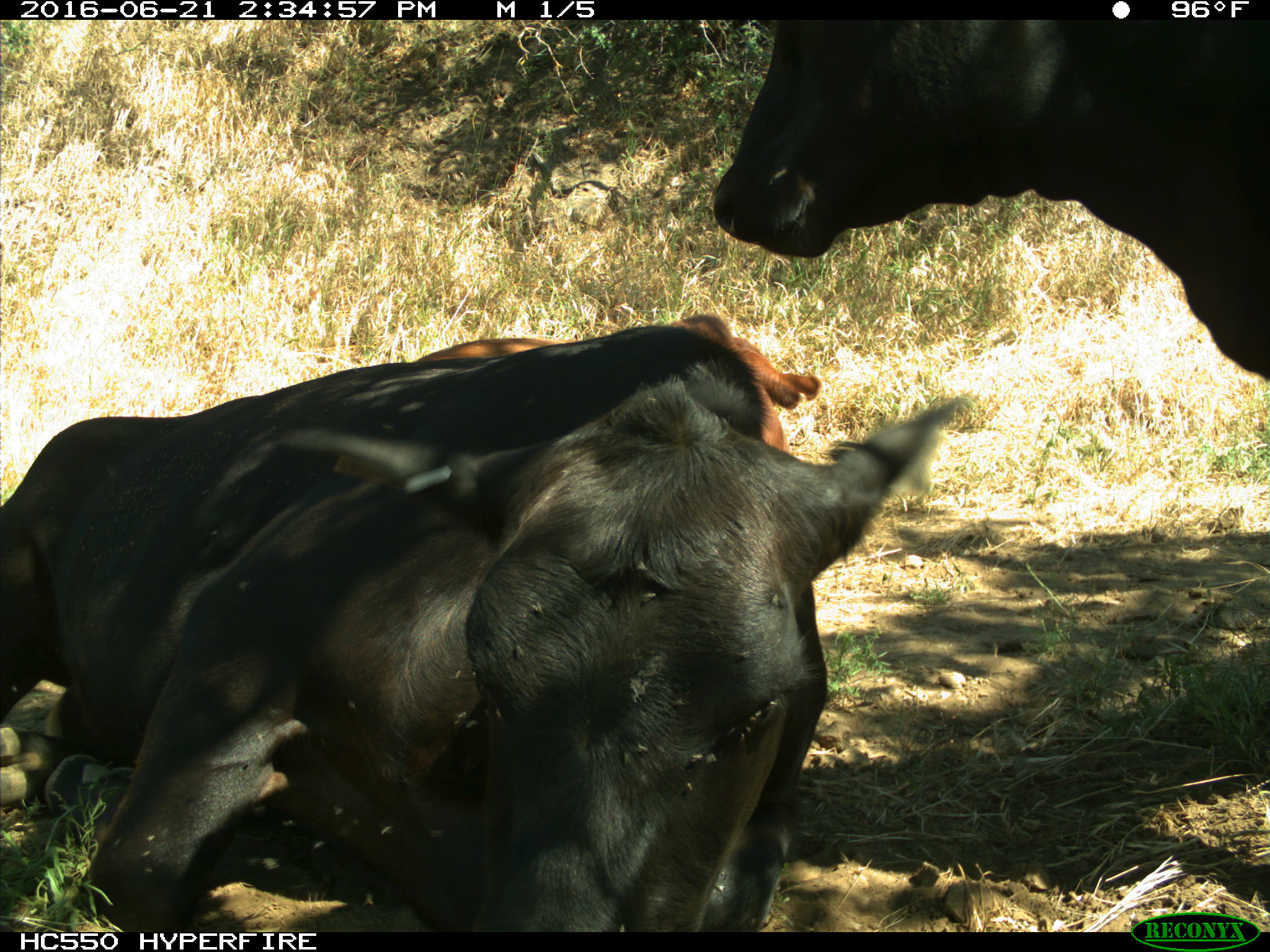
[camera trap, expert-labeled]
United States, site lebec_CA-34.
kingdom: Animalia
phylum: Chordata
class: Mammalia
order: Artiodactyla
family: Bovidae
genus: Bos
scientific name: Bos taurus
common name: domestic cow